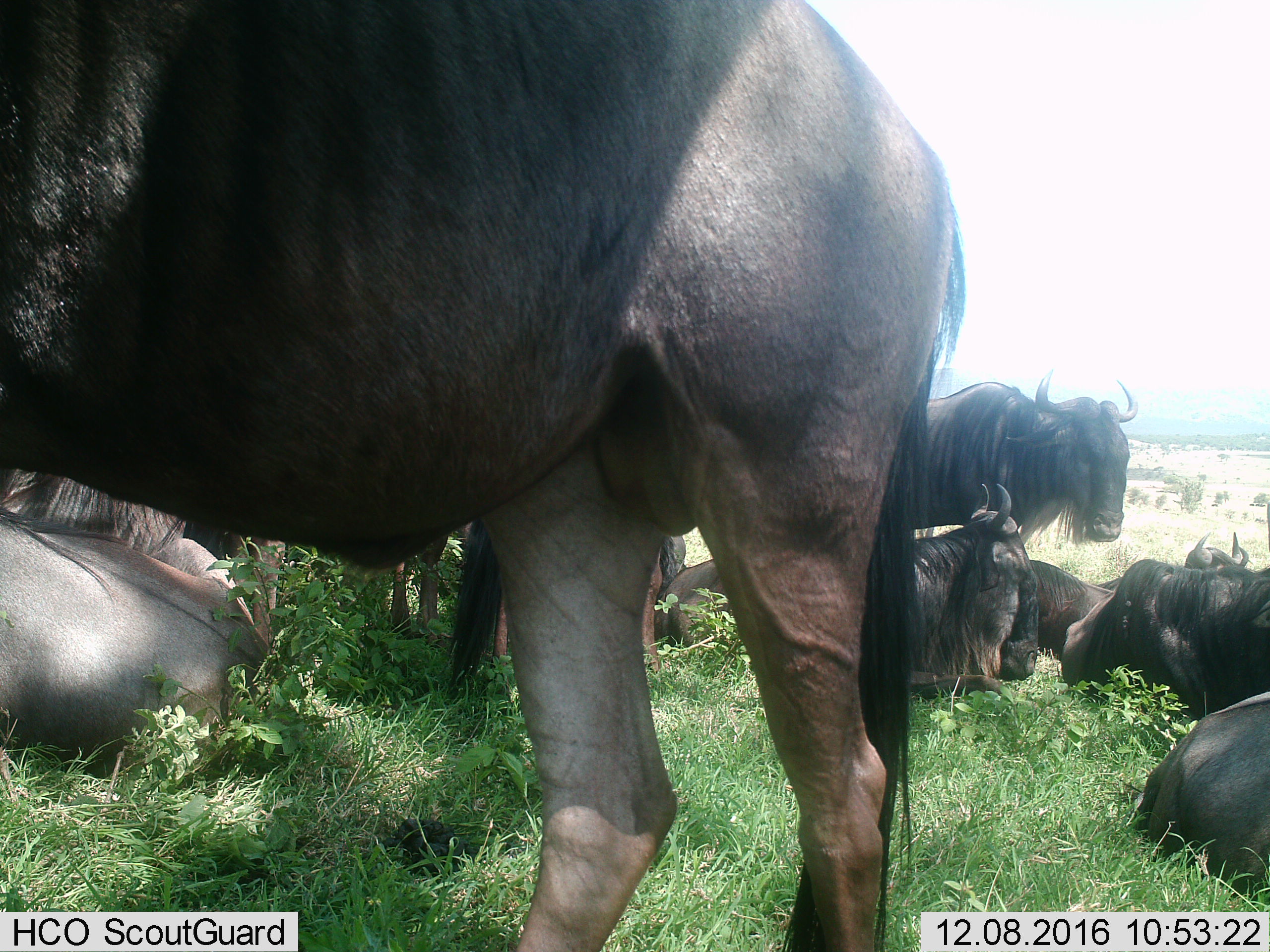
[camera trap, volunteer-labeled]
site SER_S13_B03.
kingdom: Animalia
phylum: Chordata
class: Mammalia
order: Artiodactyla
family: Bovidae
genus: Connochaetes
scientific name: Connochaetes taurinus taurinus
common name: blue wildebeest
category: wildebeestblue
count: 10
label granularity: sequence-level